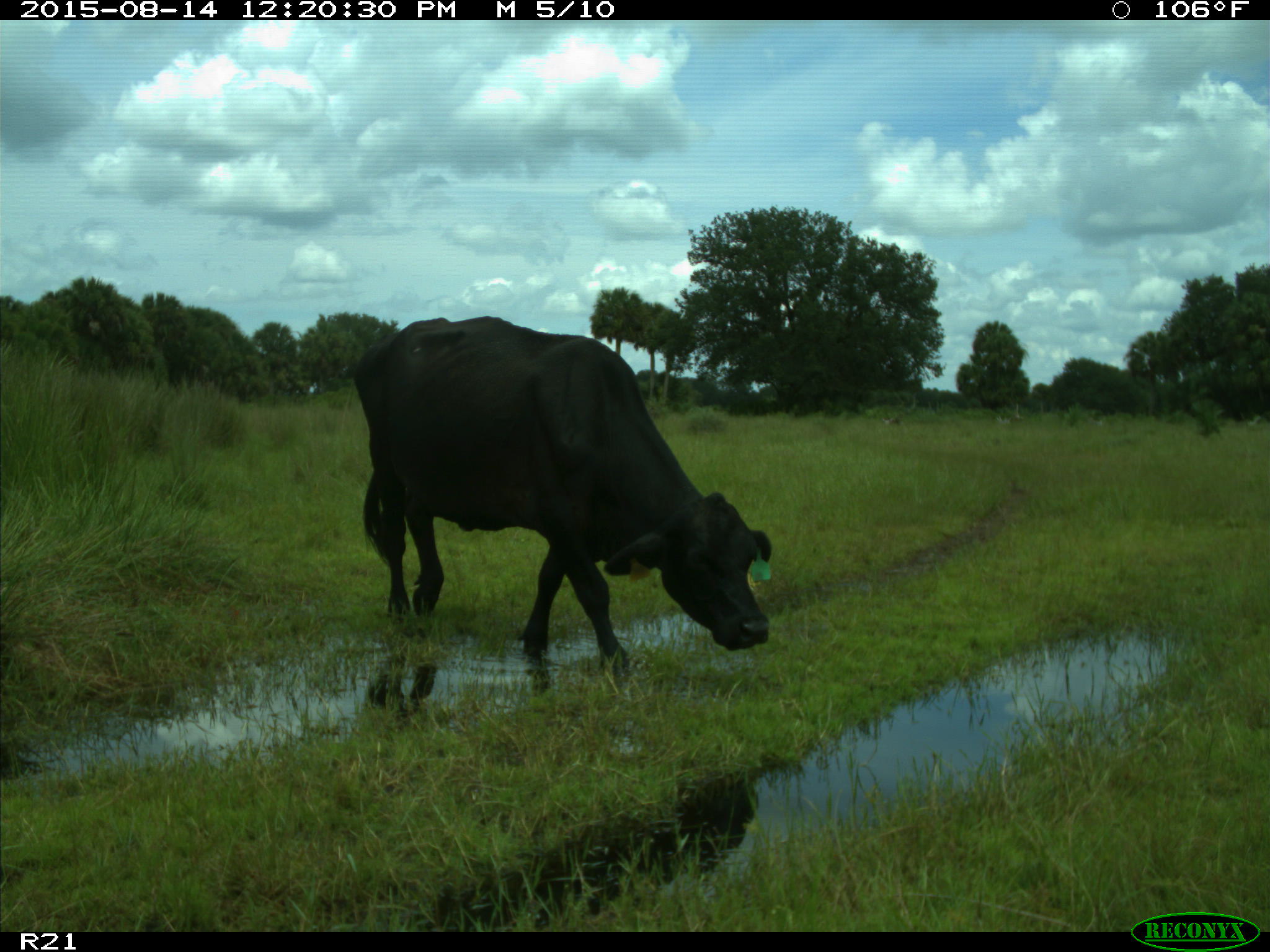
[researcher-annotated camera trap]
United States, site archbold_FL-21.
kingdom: Animalia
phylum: Chordata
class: Mammalia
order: Artiodactyla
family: Bovidae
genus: Bos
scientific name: Bos taurus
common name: domestic cow